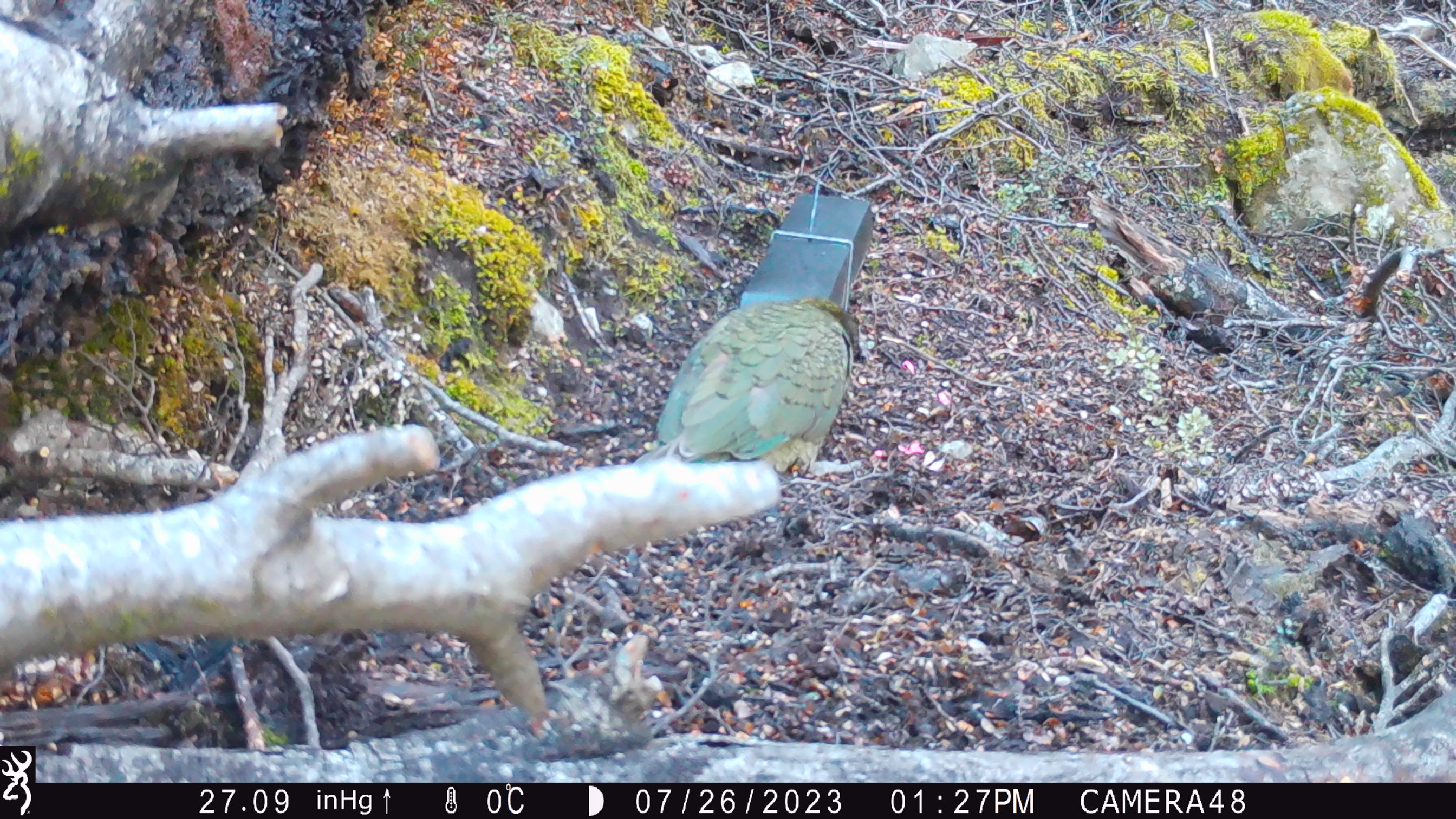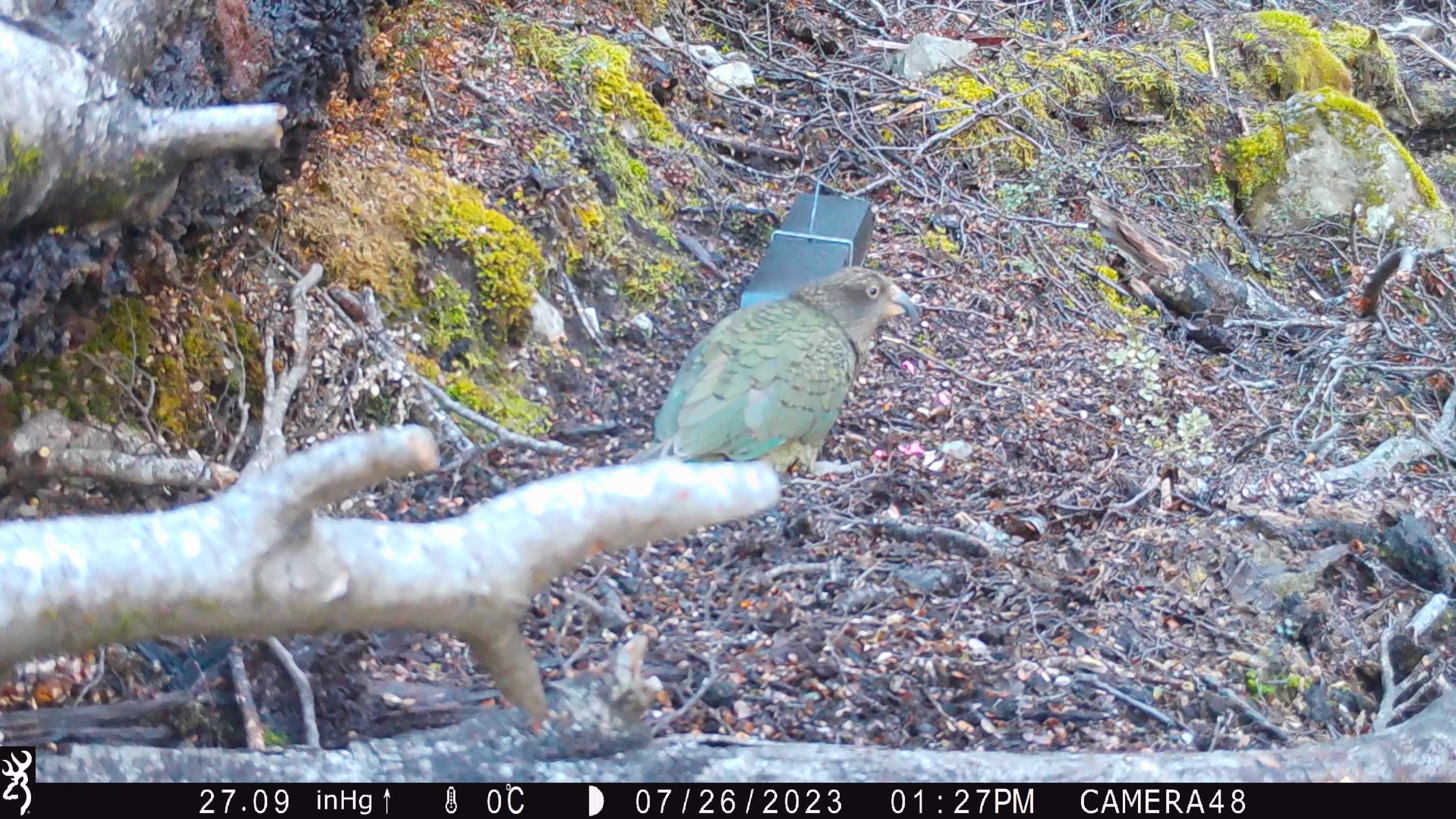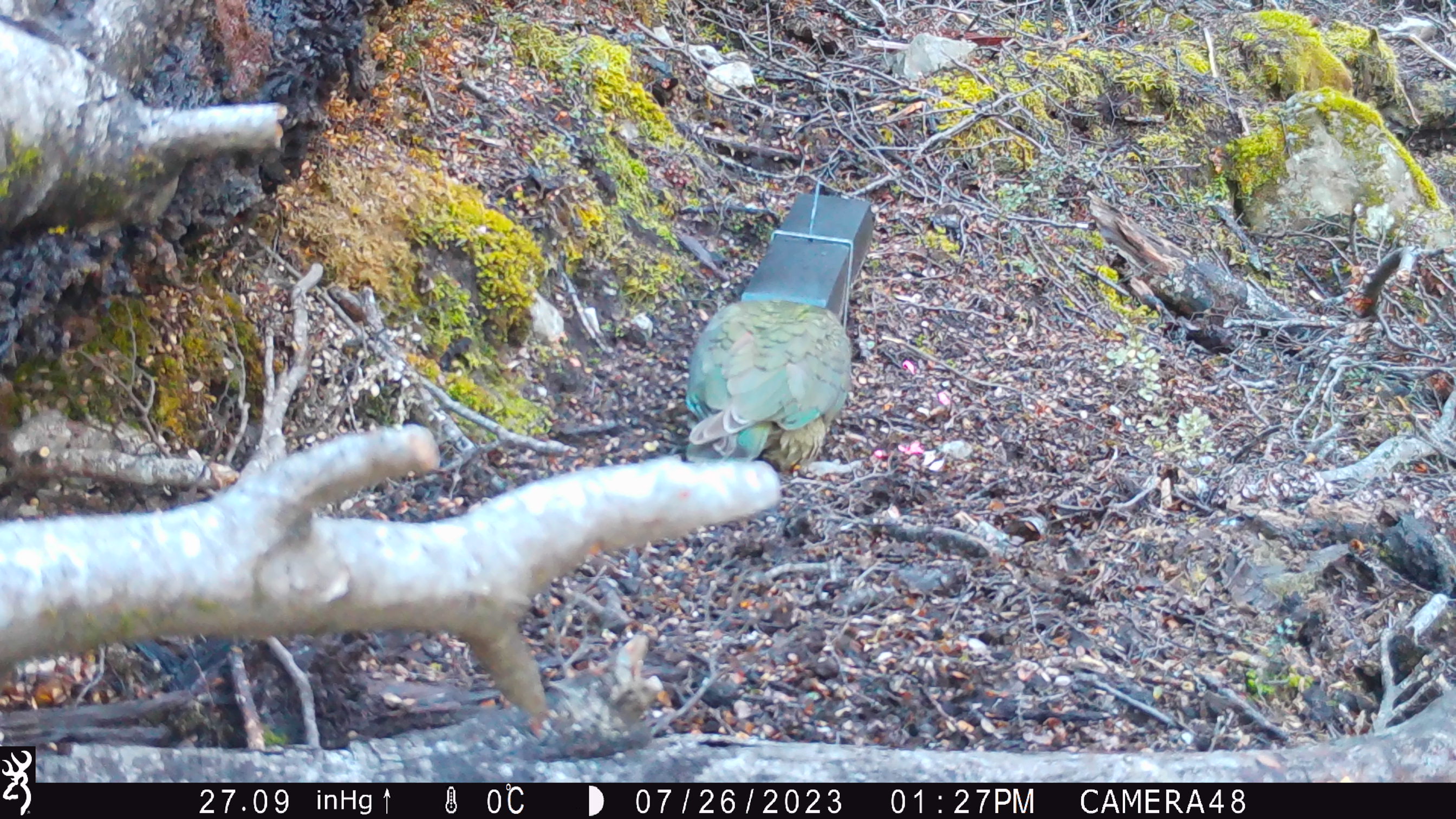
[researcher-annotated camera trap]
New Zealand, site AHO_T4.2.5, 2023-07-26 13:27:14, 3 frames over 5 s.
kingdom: Animalia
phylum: Chordata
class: Aves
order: Psittaciformes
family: Strigopidae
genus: Nestor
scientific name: Nestor notabilis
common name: kea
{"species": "kea (Nestor notabilis)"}